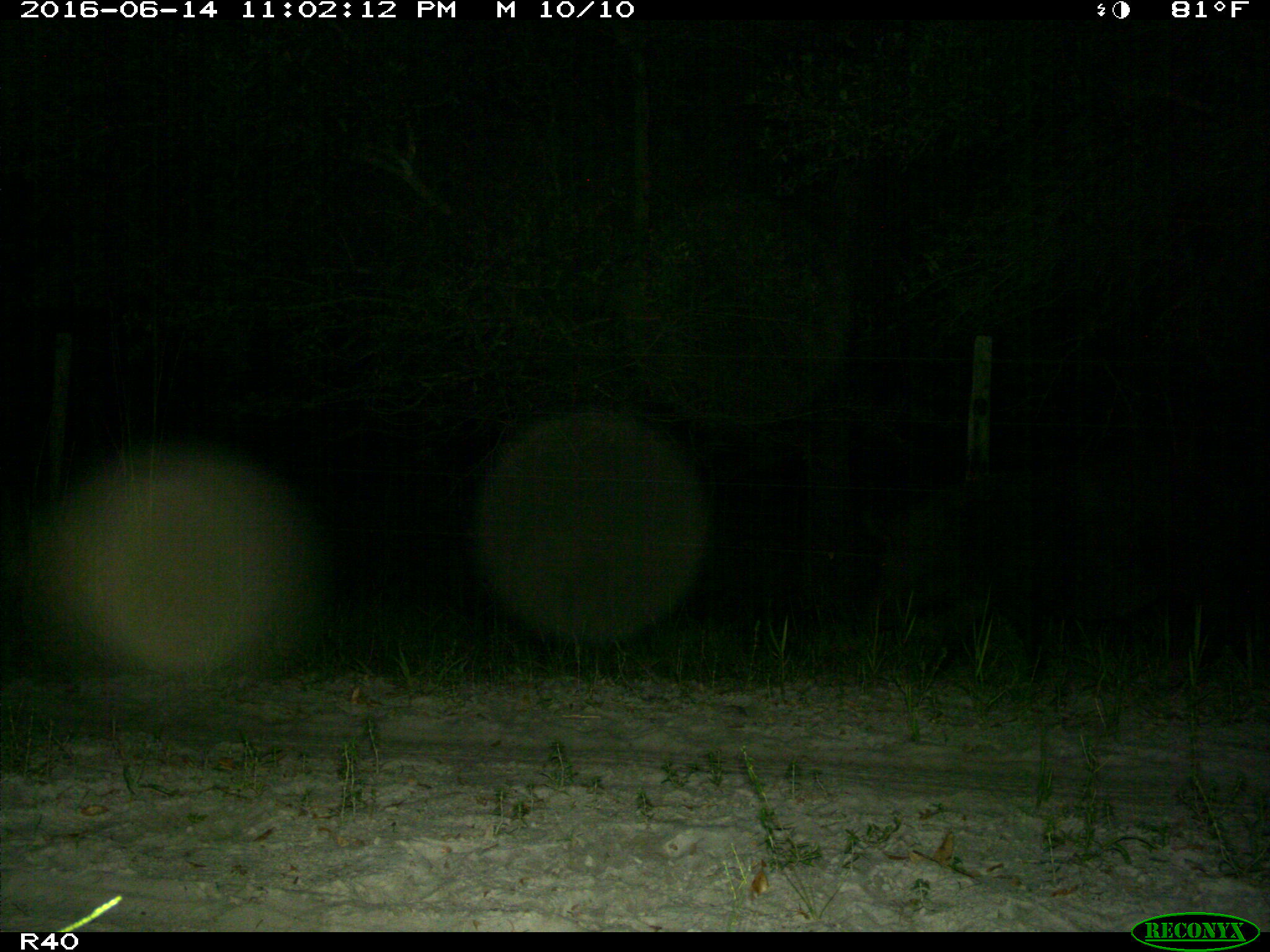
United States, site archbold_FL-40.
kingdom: Animalia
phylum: Chordata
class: Mammalia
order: Artiodactyla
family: Suidae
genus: Sus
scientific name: Sus scrofa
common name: wild boar